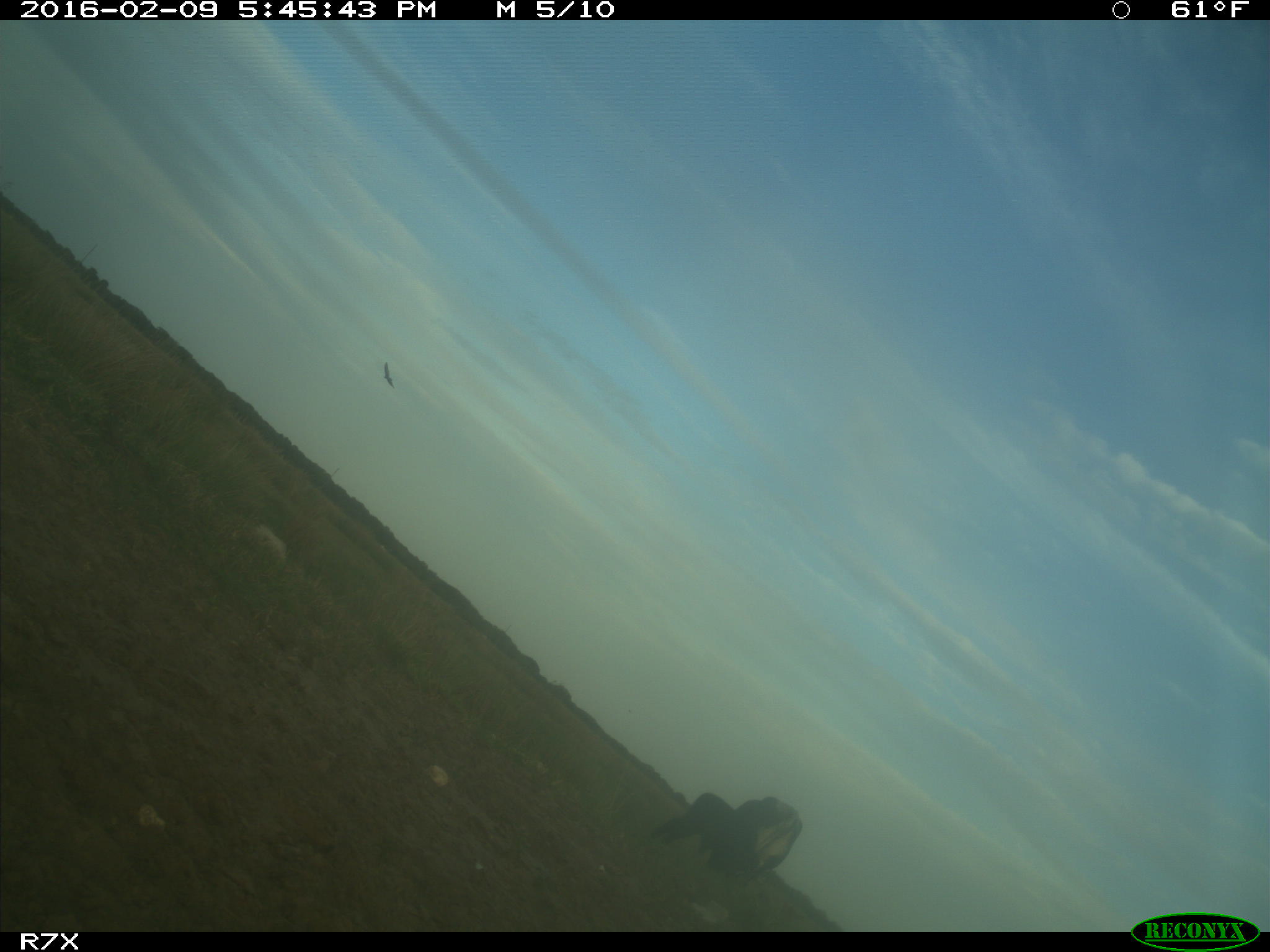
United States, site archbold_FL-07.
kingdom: Animalia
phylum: Chordata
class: Mammalia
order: Artiodactyla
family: Bovidae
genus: Bos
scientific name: Bos taurus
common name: domestic cow